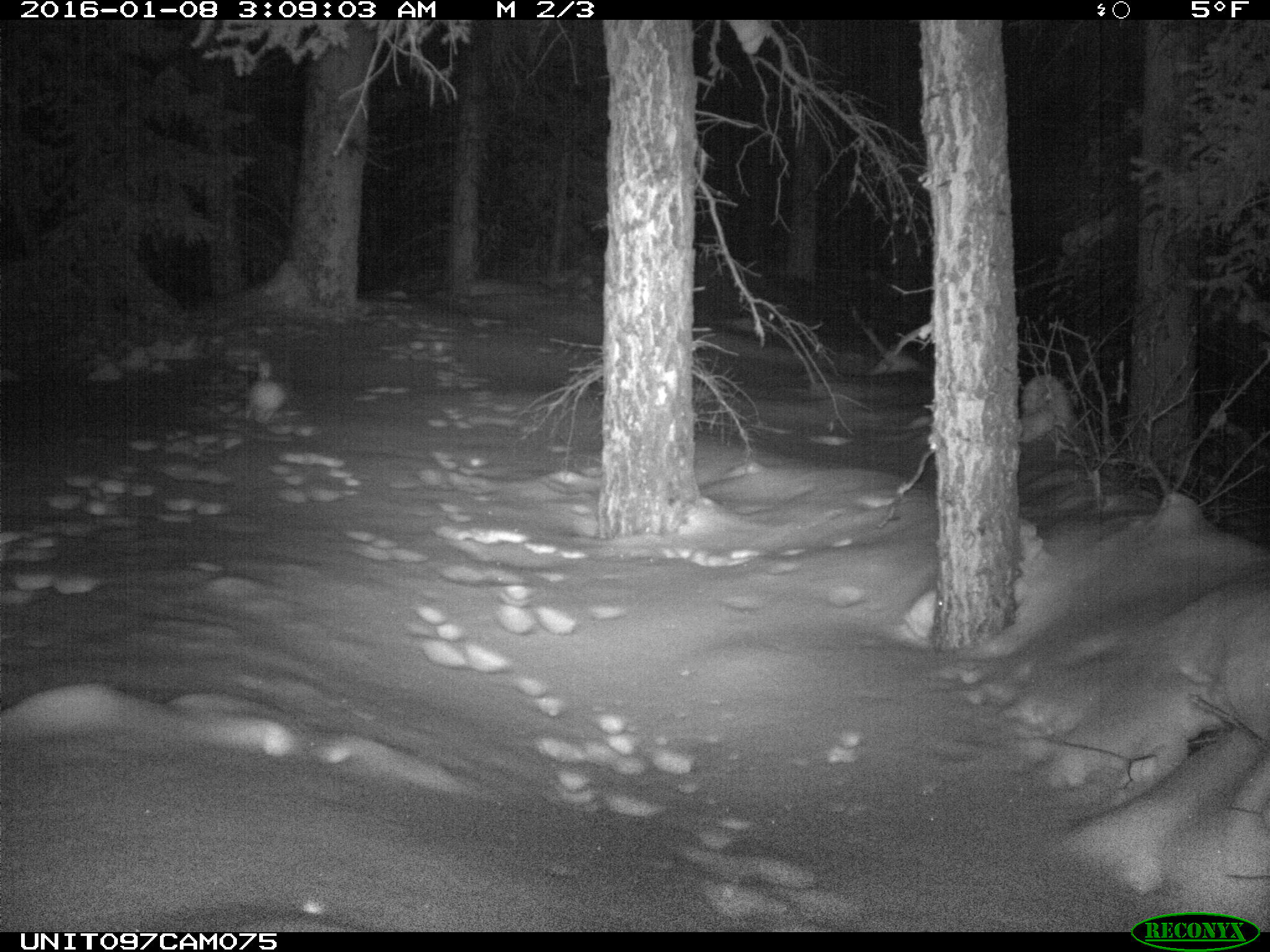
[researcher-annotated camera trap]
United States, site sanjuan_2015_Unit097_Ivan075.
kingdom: Animalia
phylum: Chordata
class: Mammalia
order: Lagomorpha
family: Leporidae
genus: Lepus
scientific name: Lepus americanus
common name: snowshoe hare